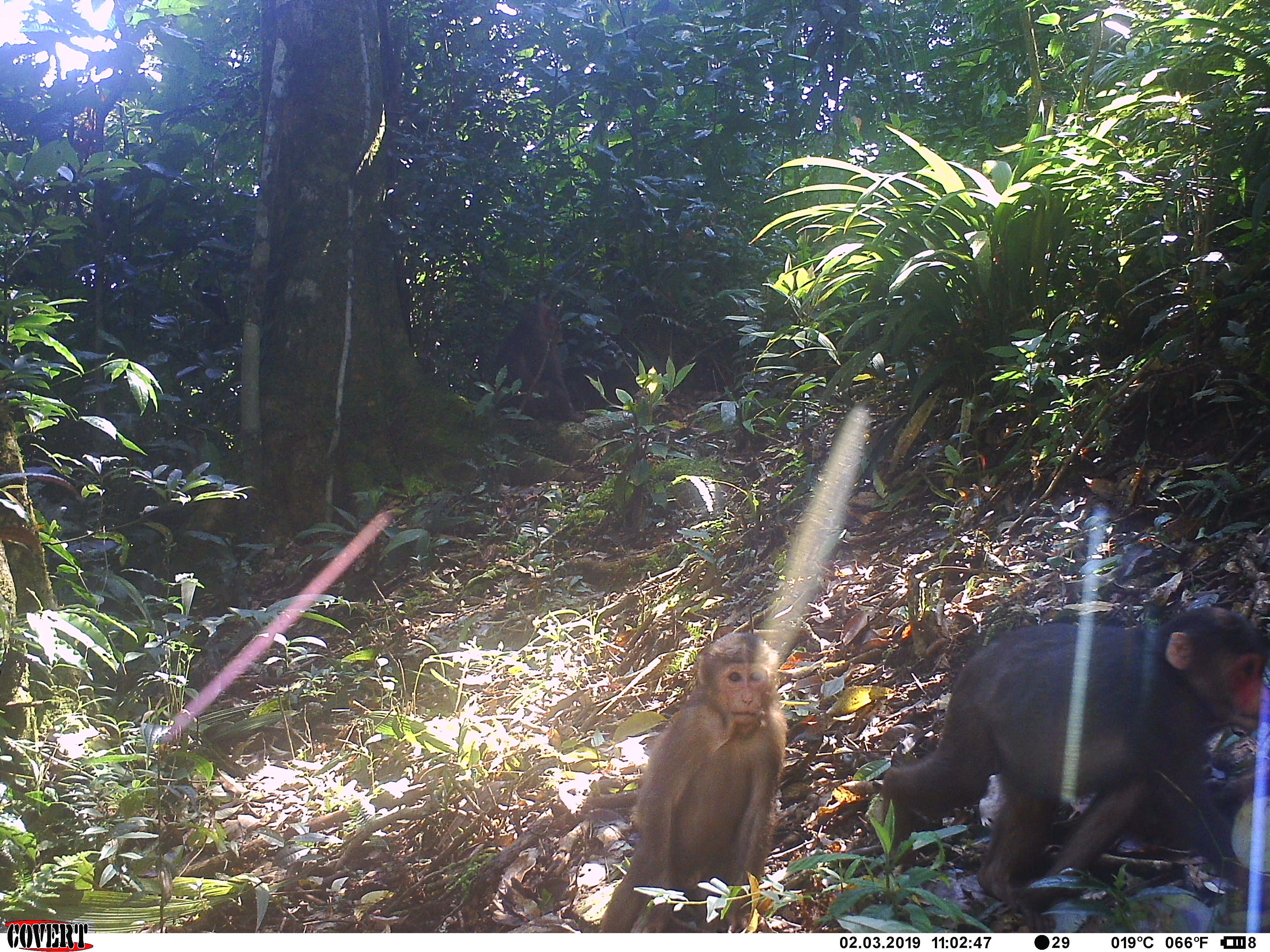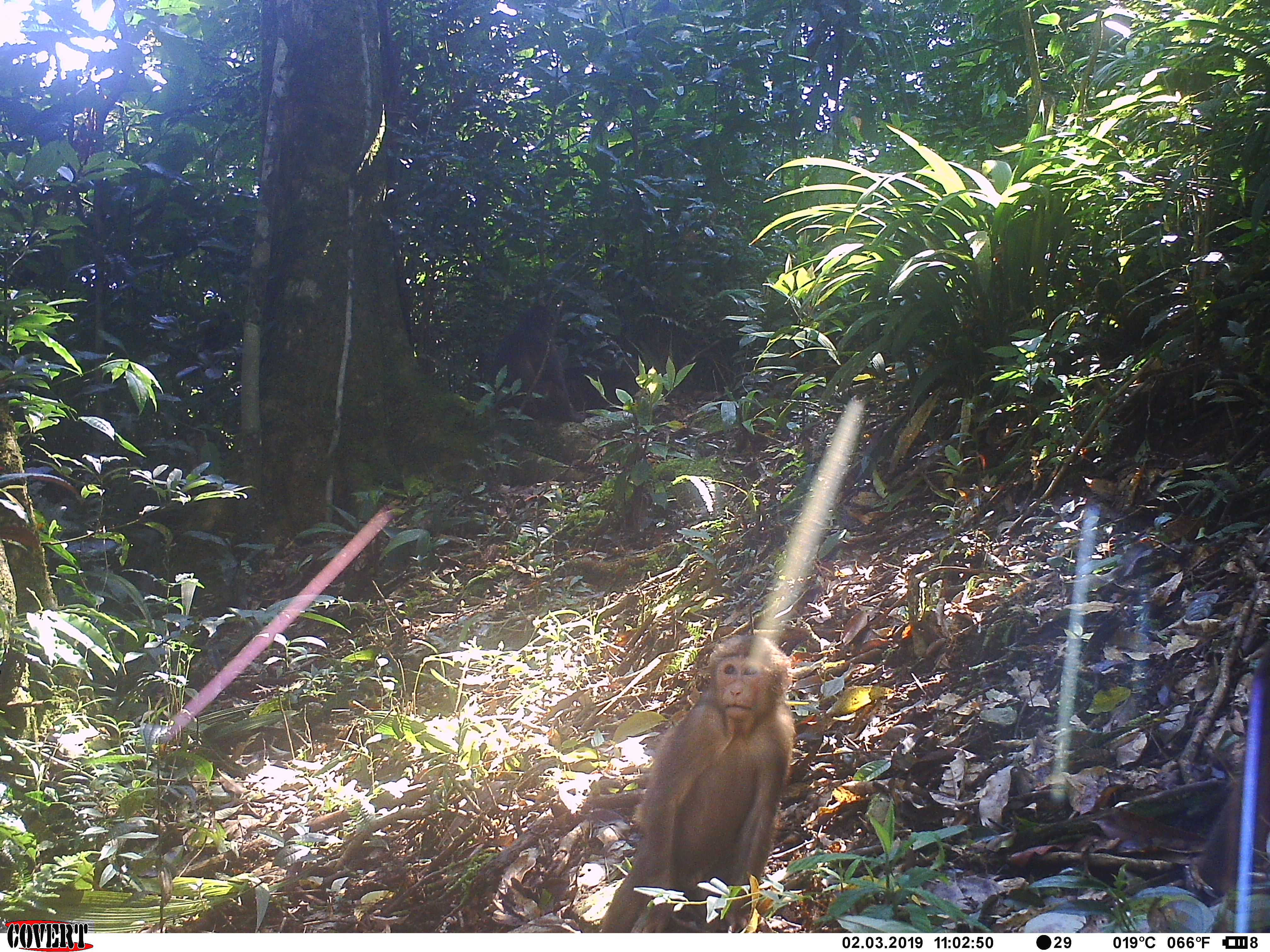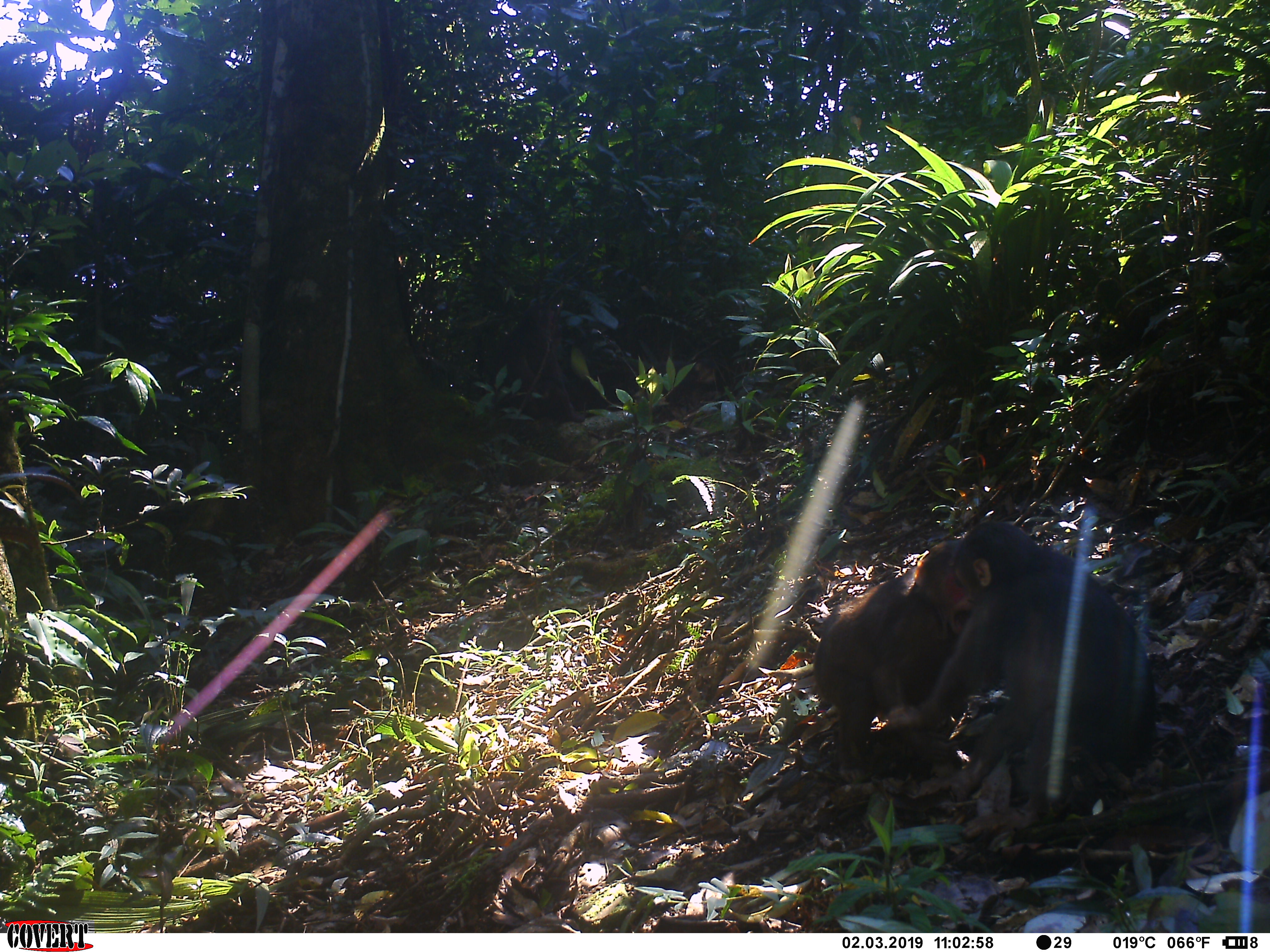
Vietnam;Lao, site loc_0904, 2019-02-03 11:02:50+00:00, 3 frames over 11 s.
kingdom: Animalia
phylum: Chordata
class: Mammalia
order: Primates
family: Cercopithecidae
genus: Macaca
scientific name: Macaca arctoides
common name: stump-tailed macaque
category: stump tailed macaque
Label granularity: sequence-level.